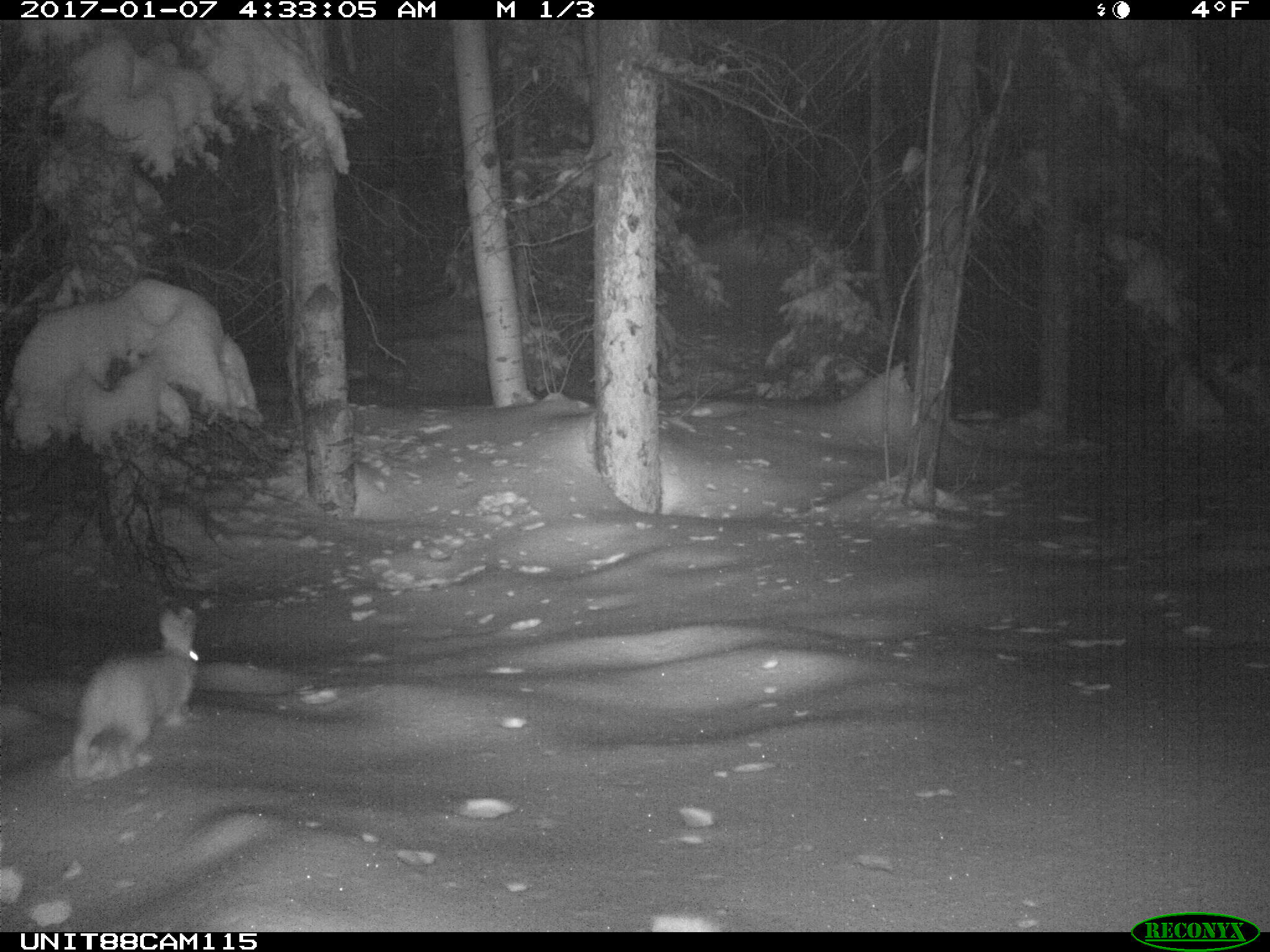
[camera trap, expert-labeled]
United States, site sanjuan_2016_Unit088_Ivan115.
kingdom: Animalia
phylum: Chordata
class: Mammalia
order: Lagomorpha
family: Leporidae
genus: Lepus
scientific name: Lepus americanus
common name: snowshoe hare